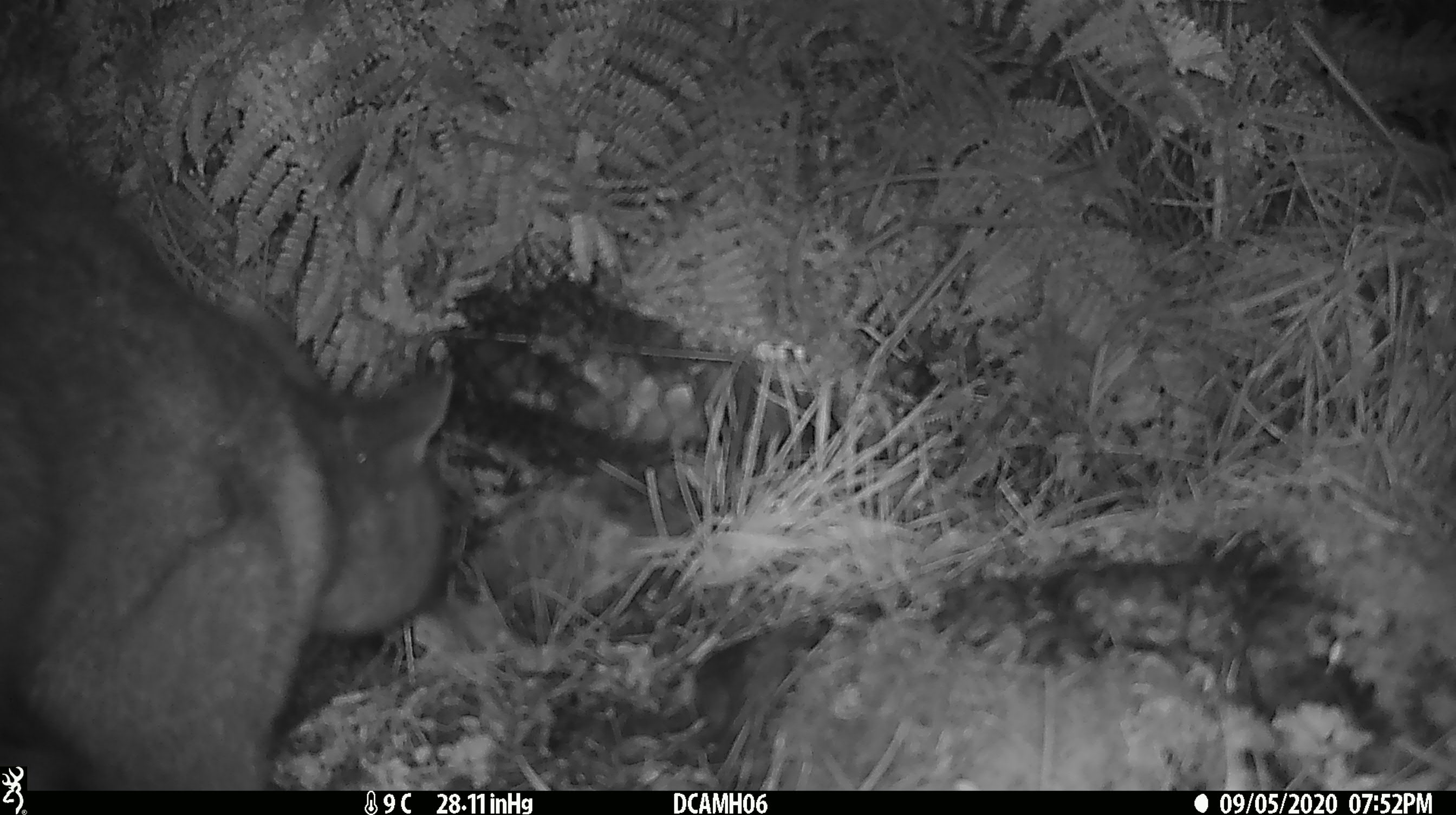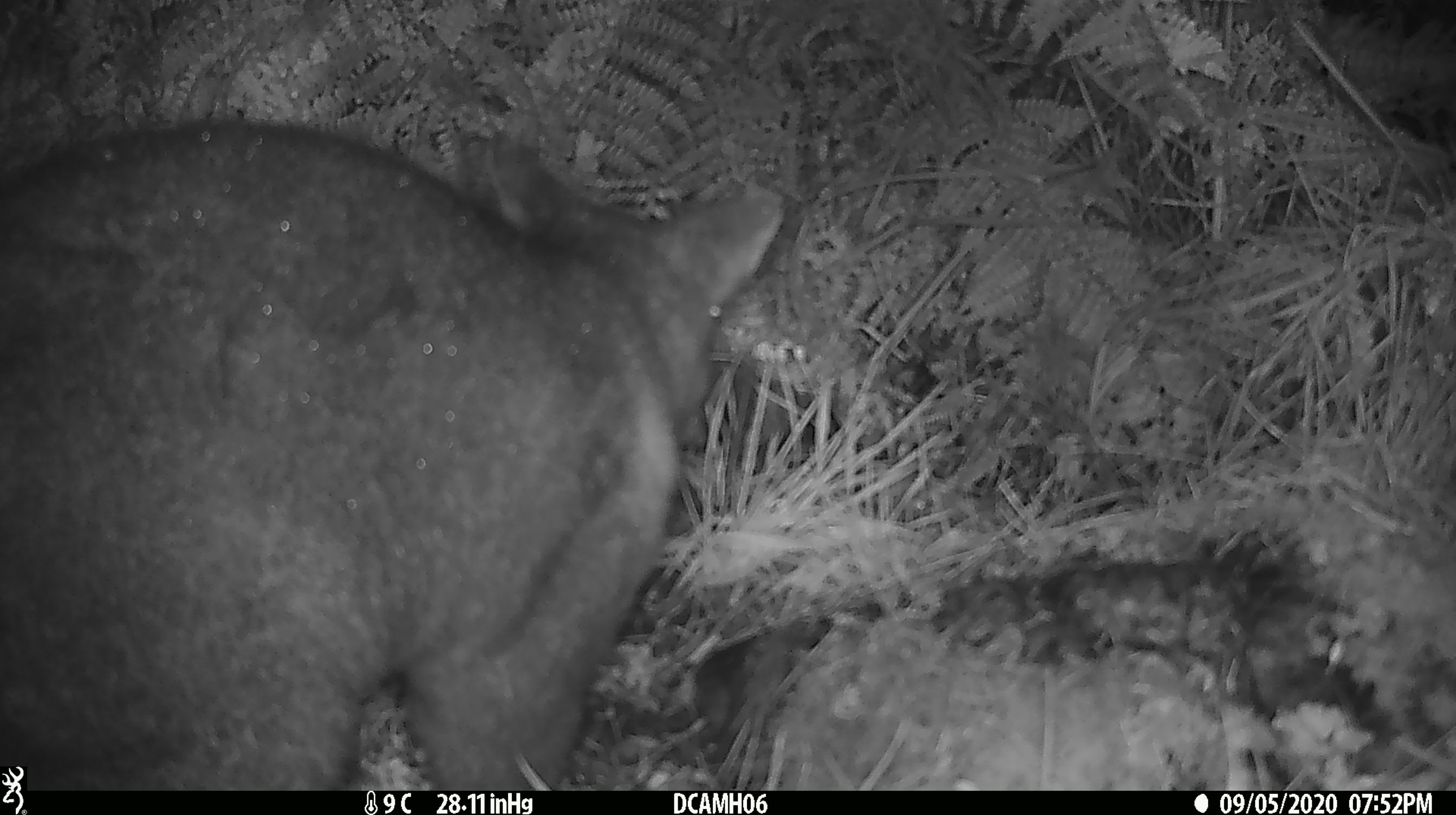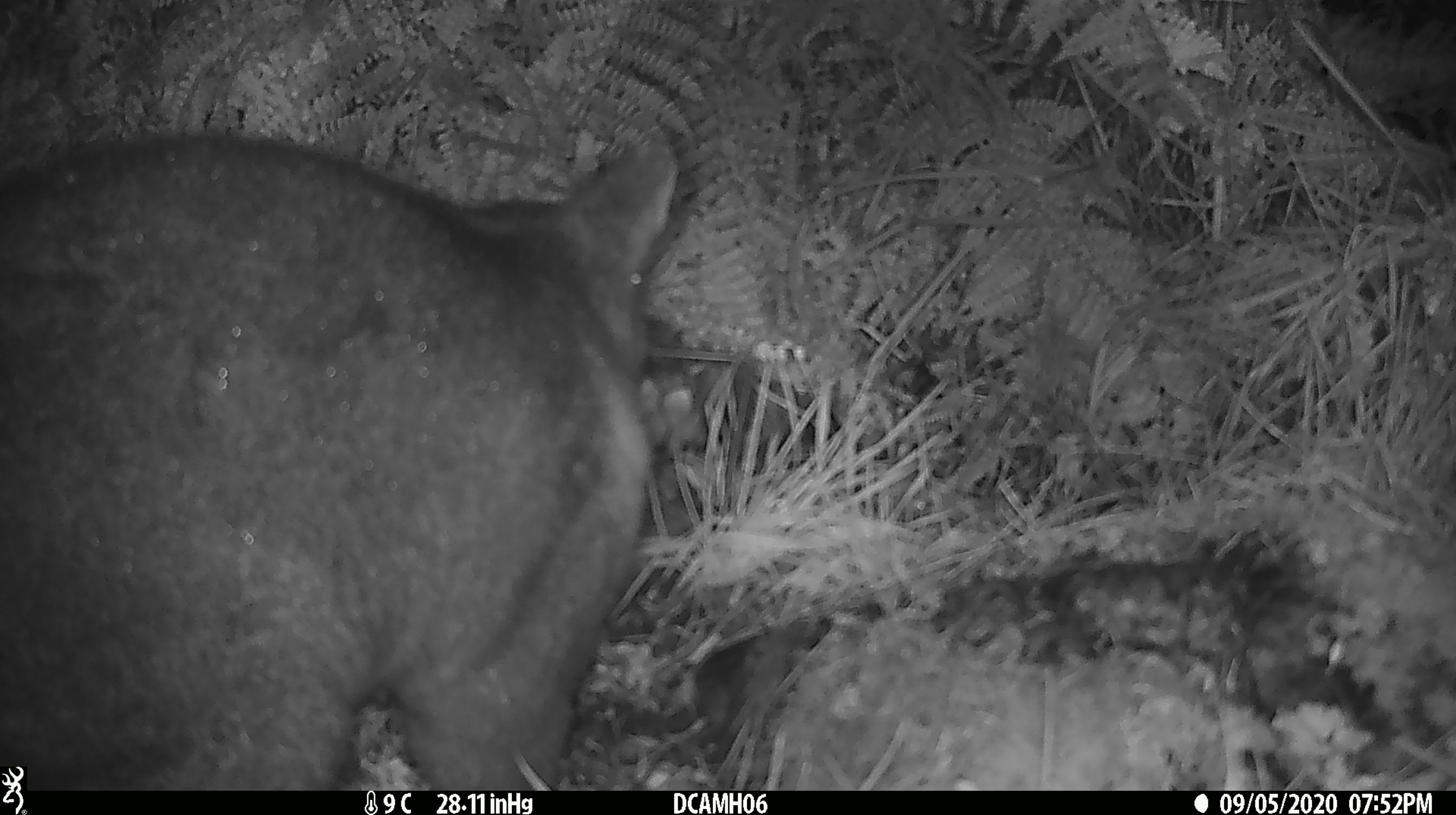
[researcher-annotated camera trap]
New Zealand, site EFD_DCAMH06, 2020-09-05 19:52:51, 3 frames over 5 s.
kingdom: Animalia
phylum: Chordata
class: Mammalia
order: Diprotodontia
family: Phalangeridae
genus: Trichosurus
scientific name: Trichosurus vulpecula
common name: common brushtail possum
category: possum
Possum (common brushtail possum) (Trichosurus vulpecula).